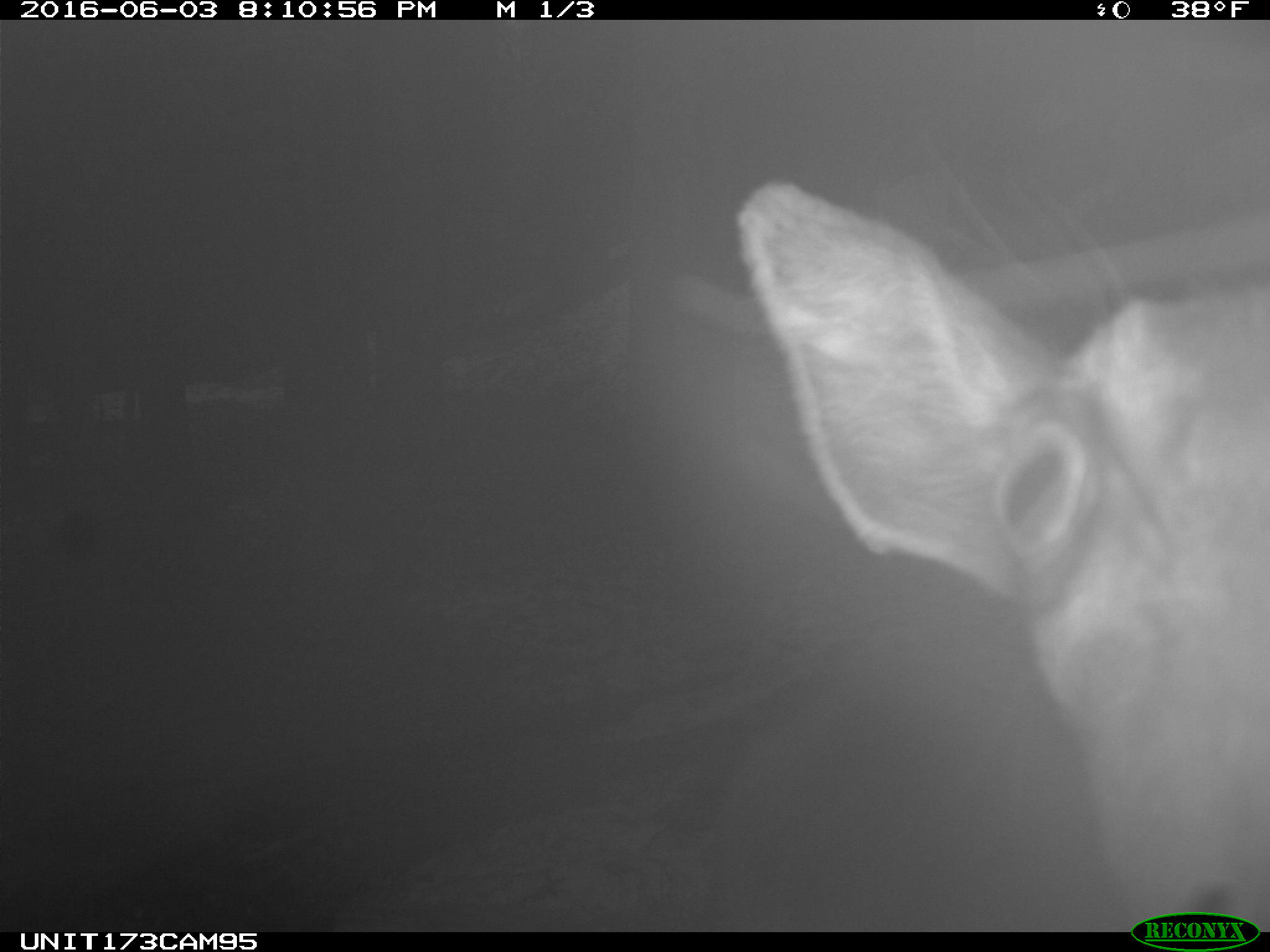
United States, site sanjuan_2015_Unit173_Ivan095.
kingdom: Animalia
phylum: Chordata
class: Mammalia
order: Artiodactyla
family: Cervidae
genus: Cervus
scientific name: Cervus elaphus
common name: red deer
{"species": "Cervus elaphus (red deer)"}